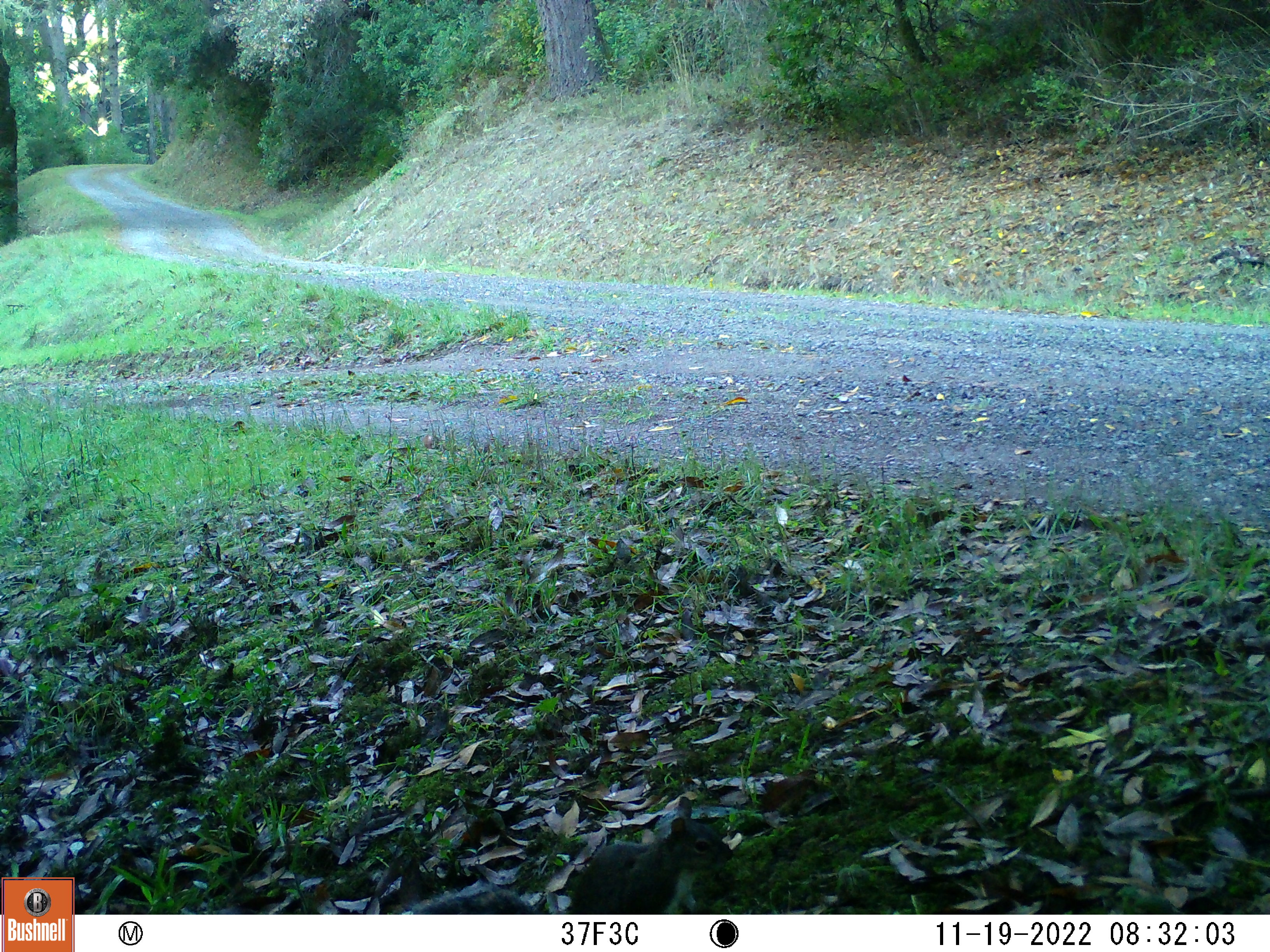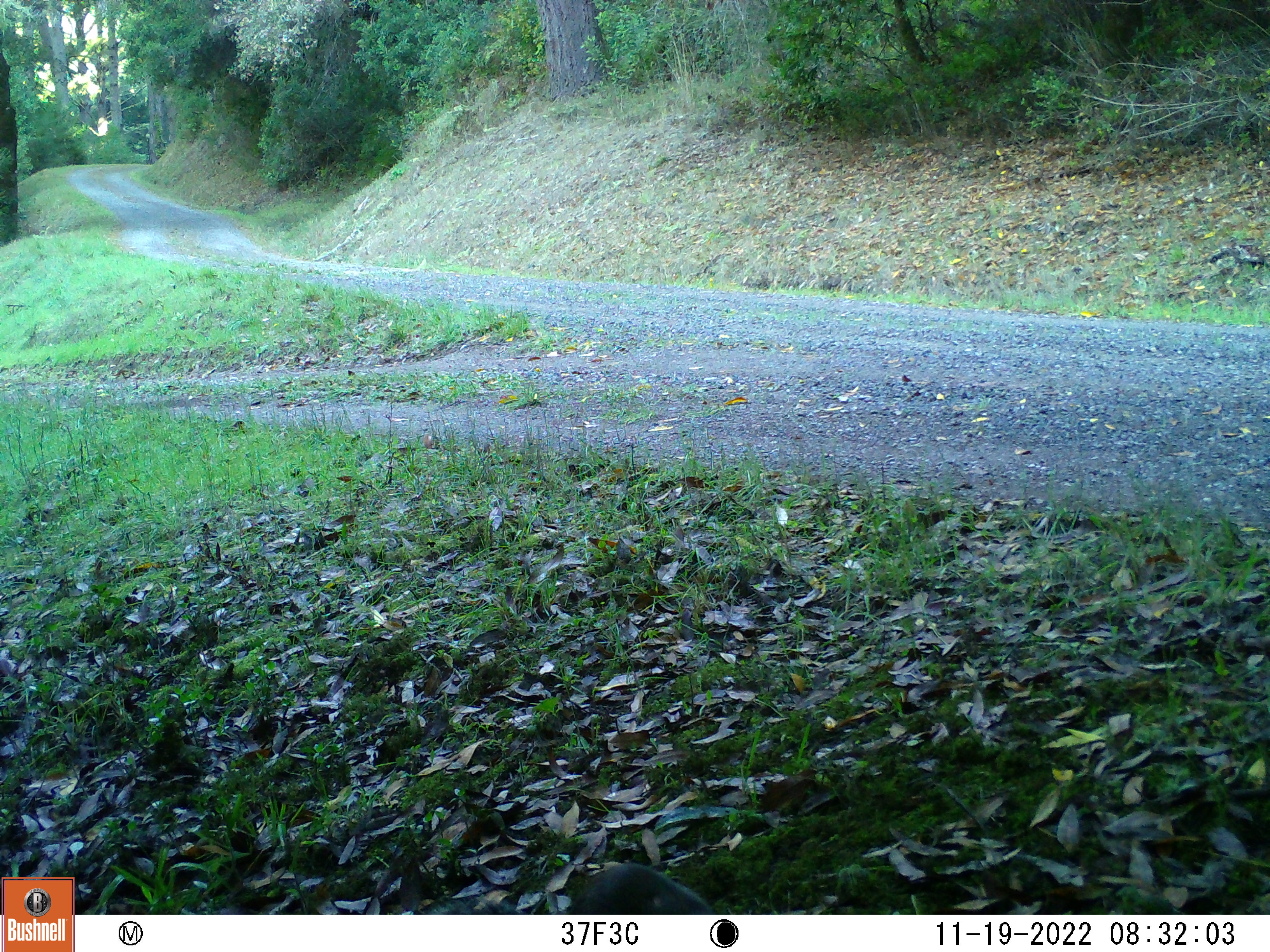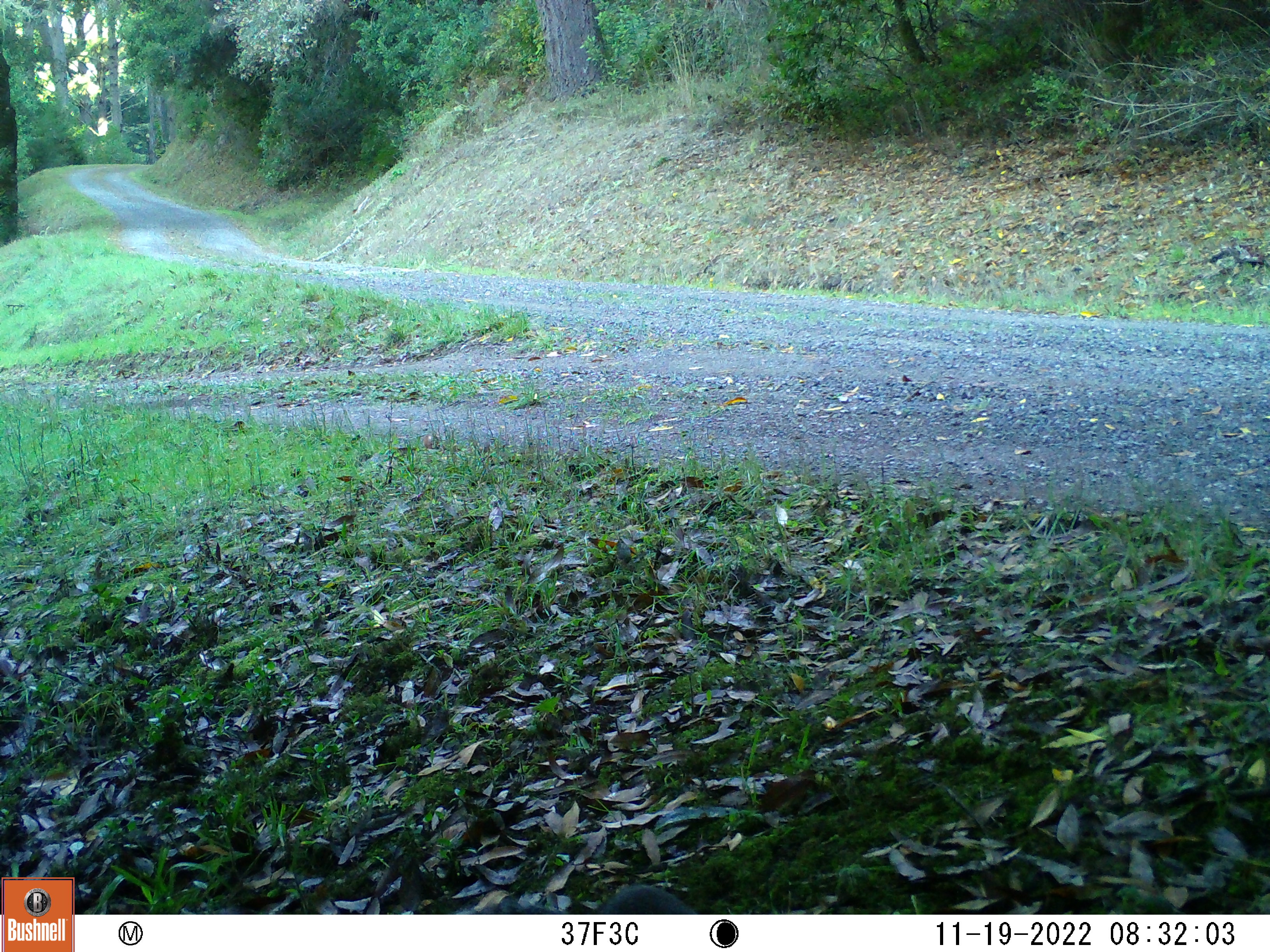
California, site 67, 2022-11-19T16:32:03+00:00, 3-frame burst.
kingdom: Animalia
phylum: Chordata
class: Mammalia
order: Rodentia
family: Sciuridae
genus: Sciurus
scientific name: Sciurus griseus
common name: western gray squirrel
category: western grey squirrel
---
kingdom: Animalia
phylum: Chordata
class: Mammalia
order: Rodentia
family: Sciuridae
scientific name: Sciuridae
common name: squirrel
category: unknown squirrel